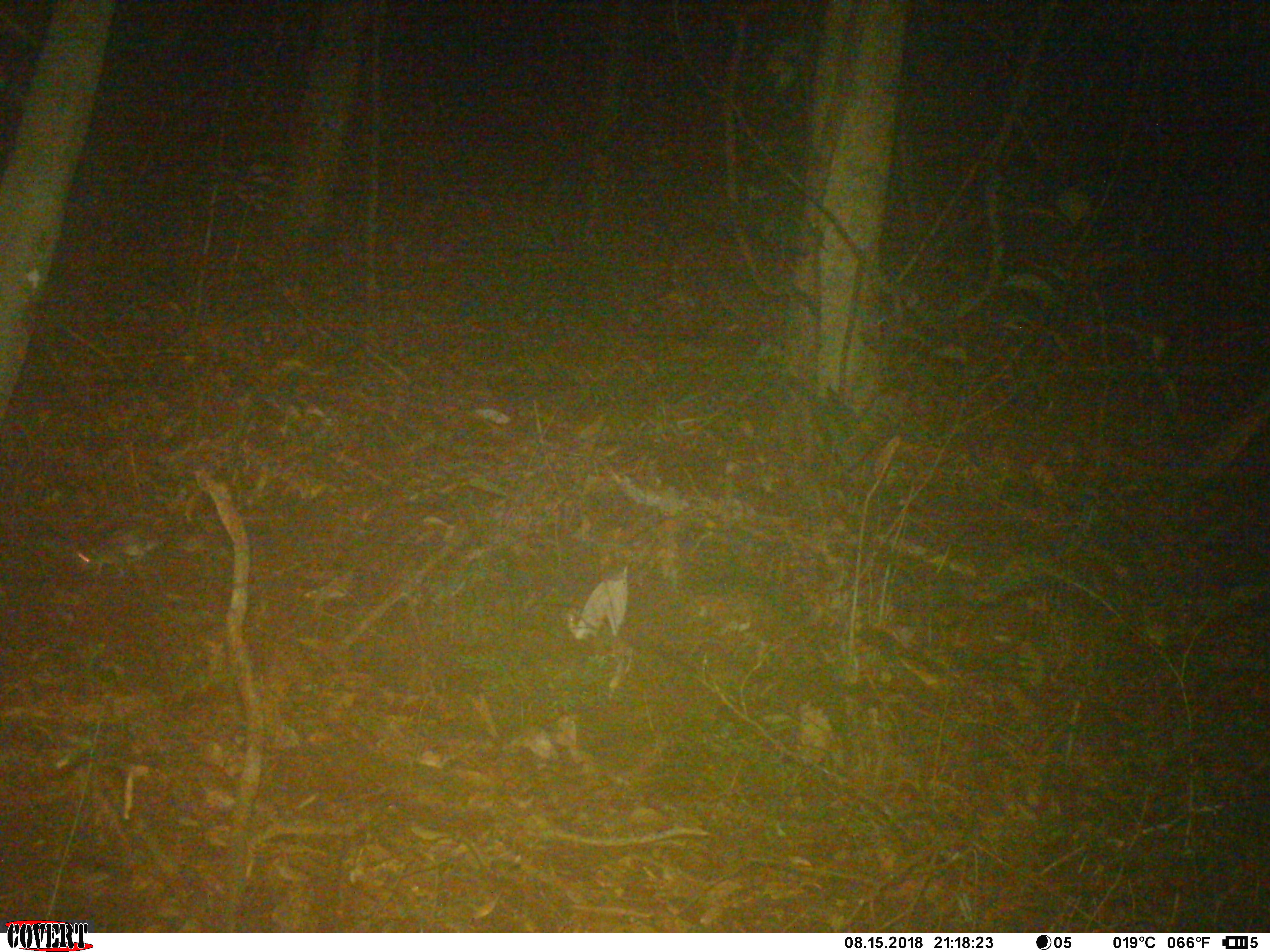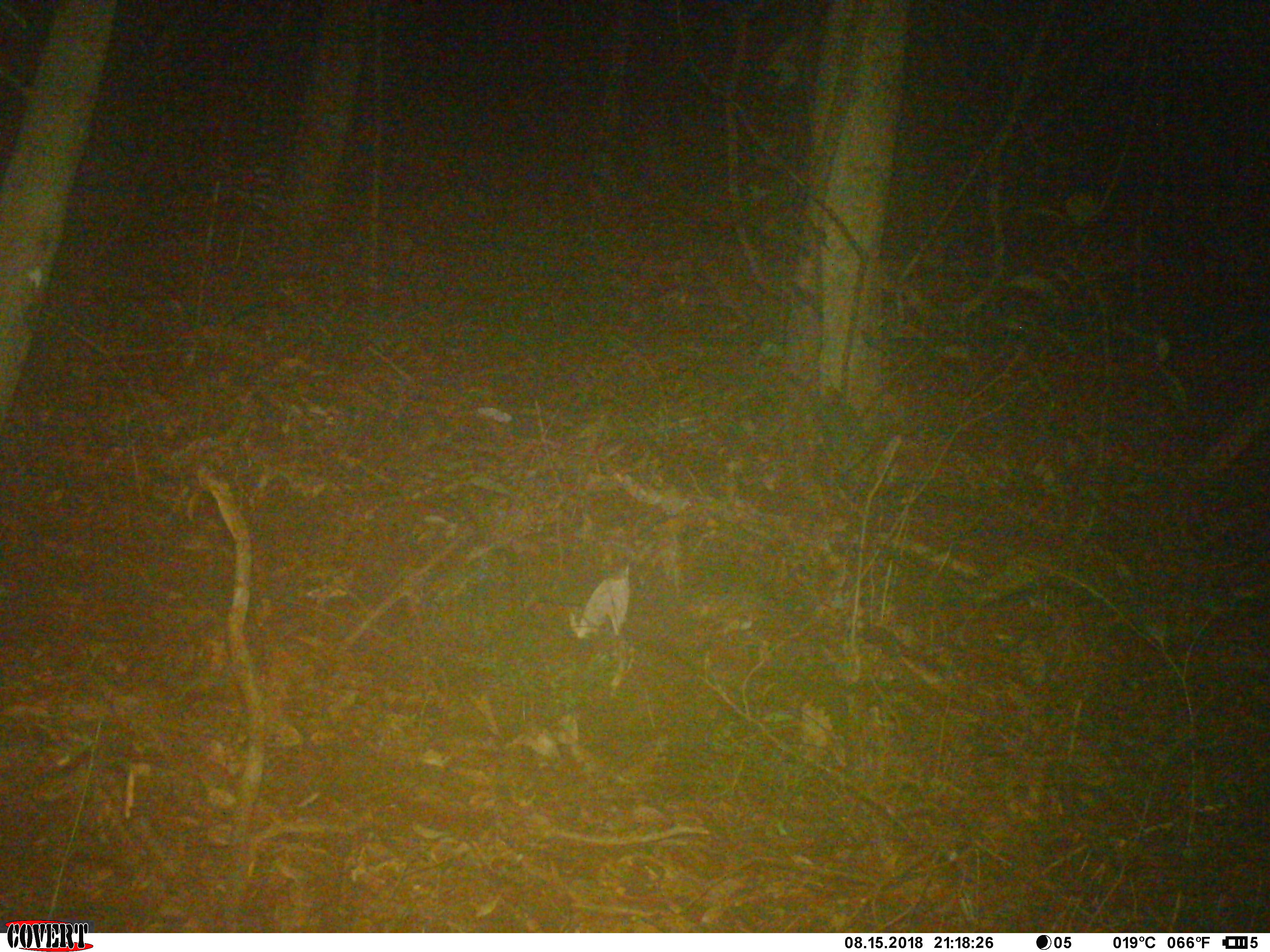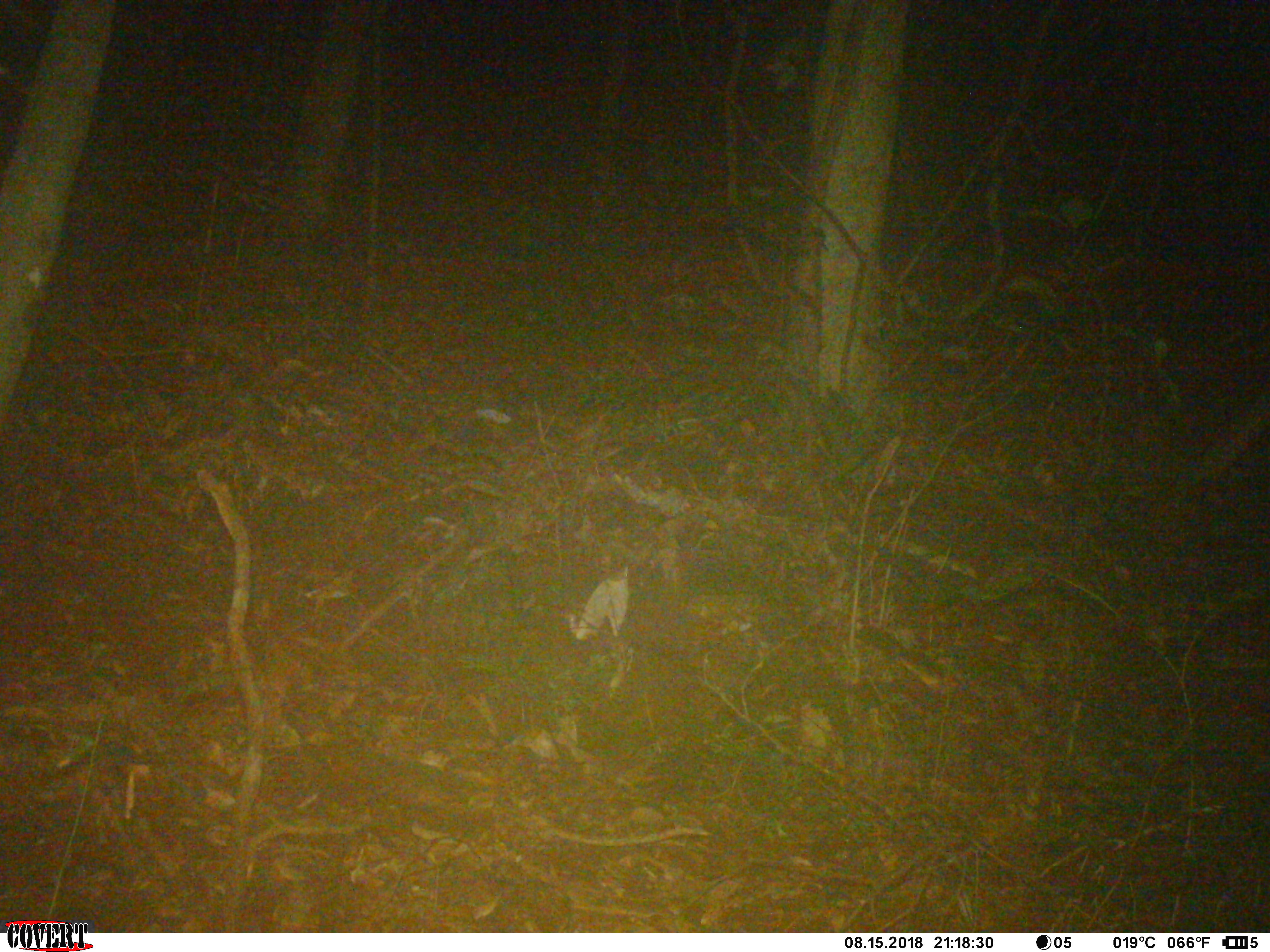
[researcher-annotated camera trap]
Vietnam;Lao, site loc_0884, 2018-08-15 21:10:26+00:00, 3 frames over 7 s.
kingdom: Animalia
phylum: Chordata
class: Mammalia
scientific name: Mammalia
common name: mammal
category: unidentified small mammal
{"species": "unidentified small mammal (mammal) (Mammalia)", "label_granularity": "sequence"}